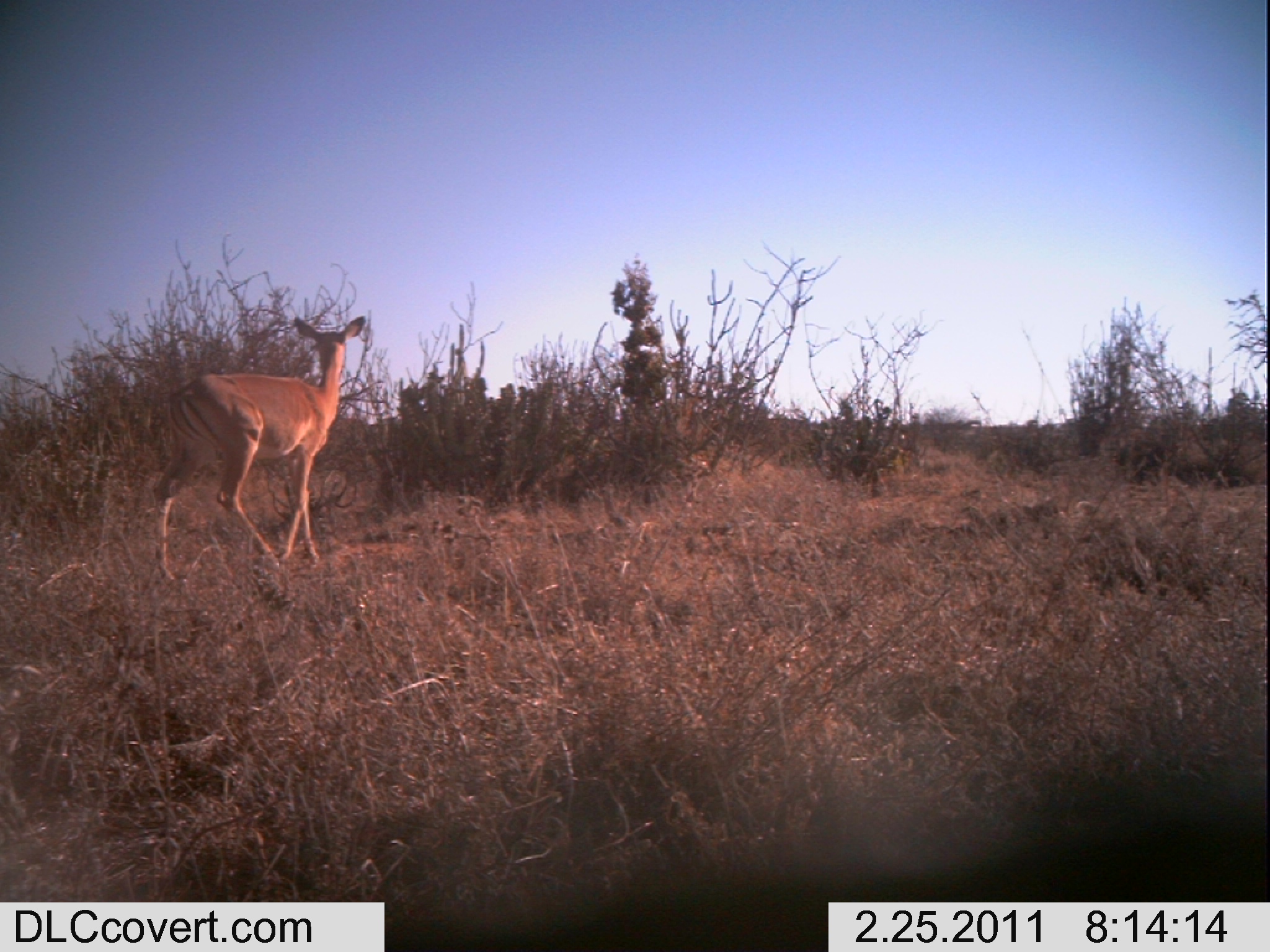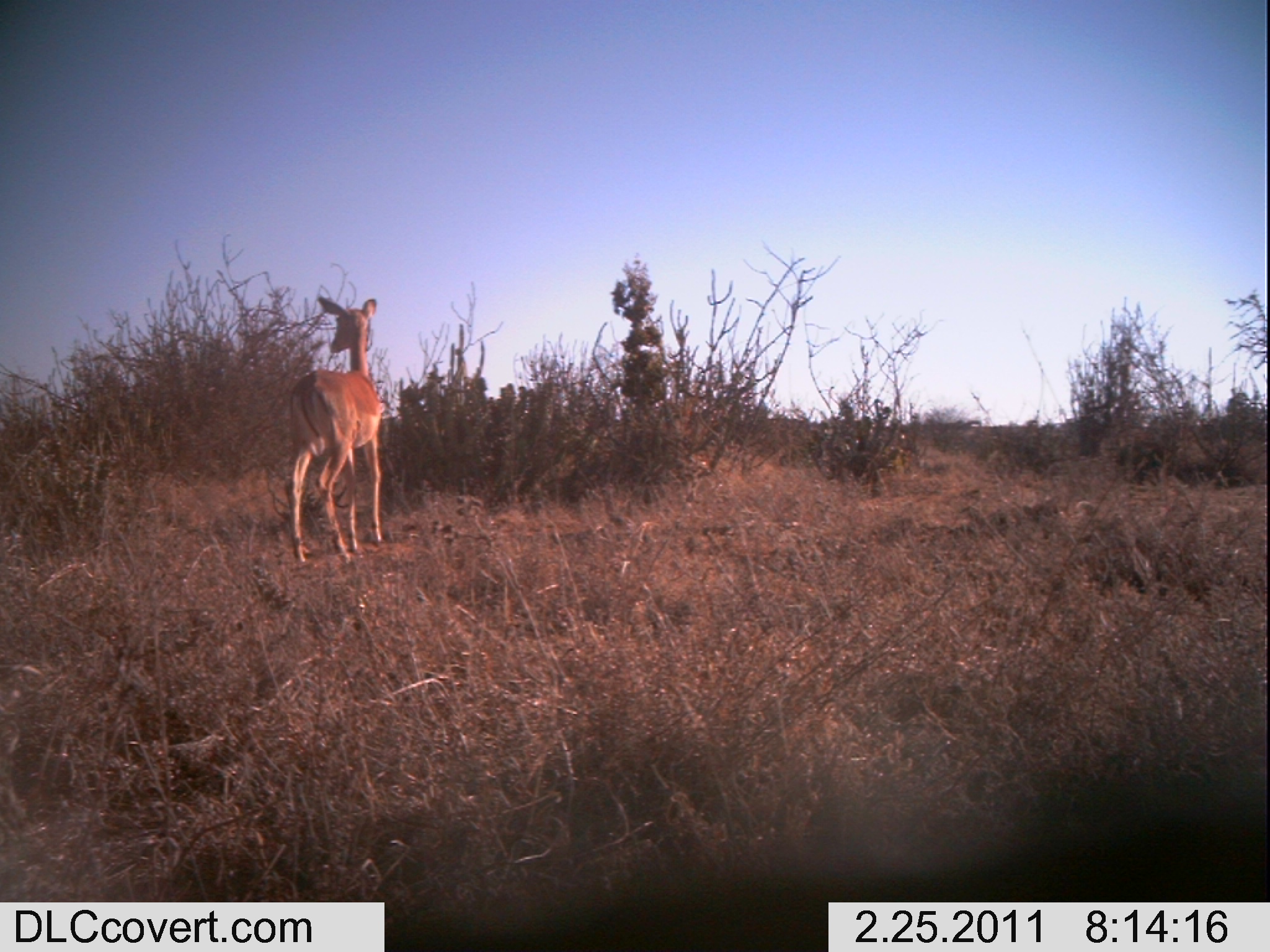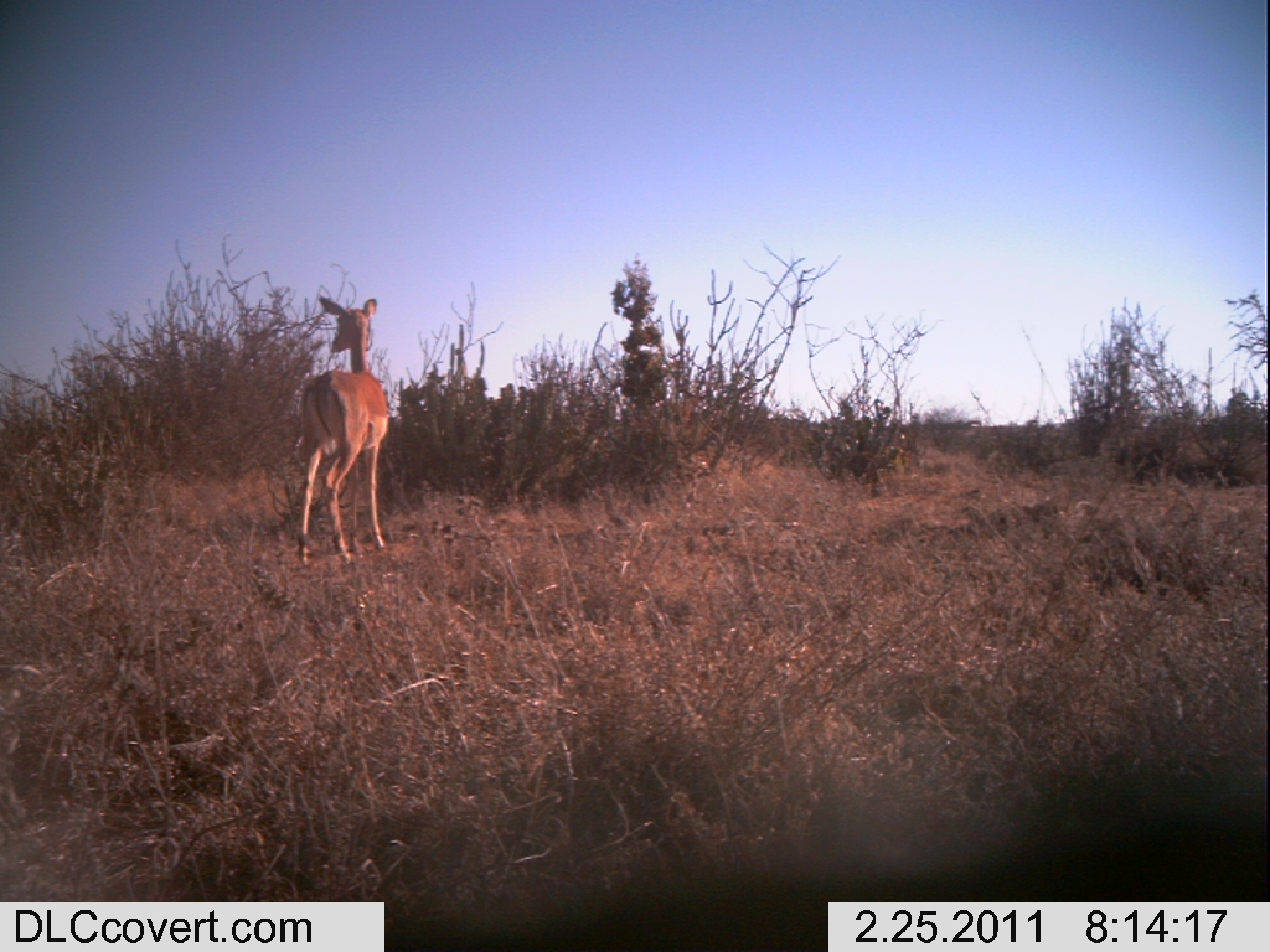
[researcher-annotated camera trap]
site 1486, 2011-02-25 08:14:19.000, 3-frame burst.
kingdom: Animalia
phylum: Chordata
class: Mammalia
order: Artiodactyla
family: Bovidae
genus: Aepyceros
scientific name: Aepyceros melampus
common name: impala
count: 1